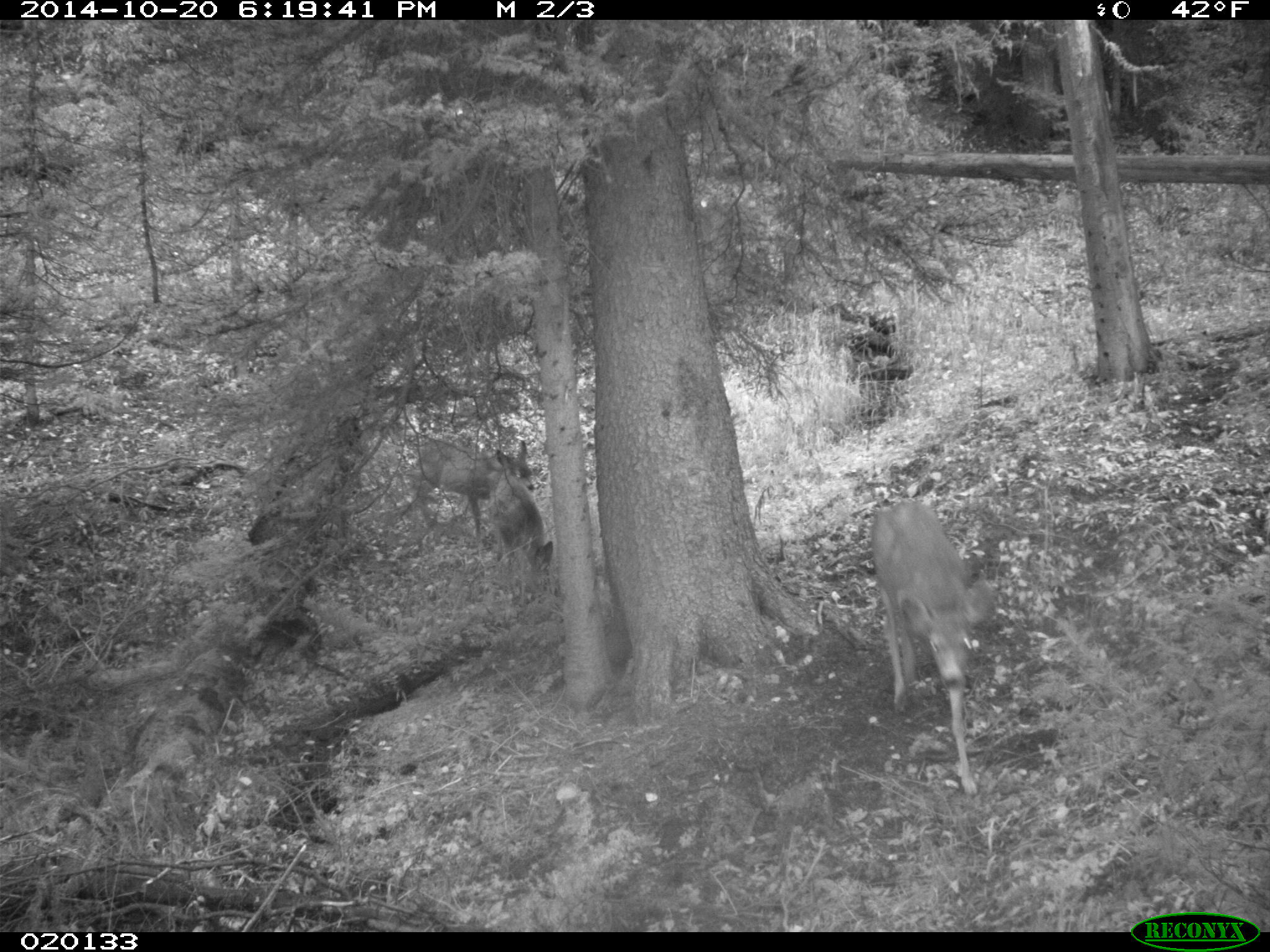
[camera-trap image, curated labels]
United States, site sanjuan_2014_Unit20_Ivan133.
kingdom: Animalia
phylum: Chordata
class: Mammalia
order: Artiodactyla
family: Cervidae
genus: Odocoileus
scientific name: Odocoileus hemionus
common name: mule deer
Odocoileus hemionus (mule deer).